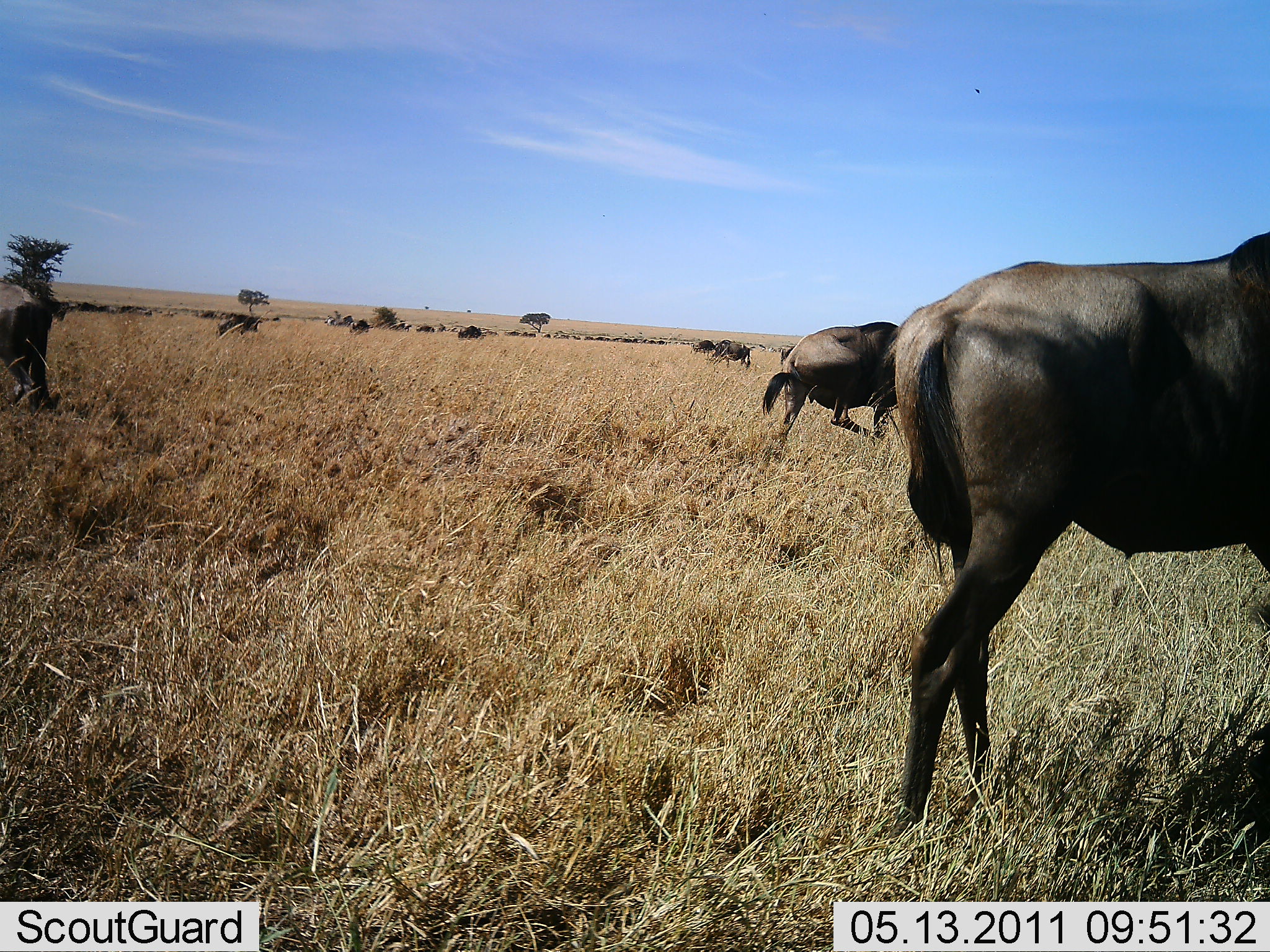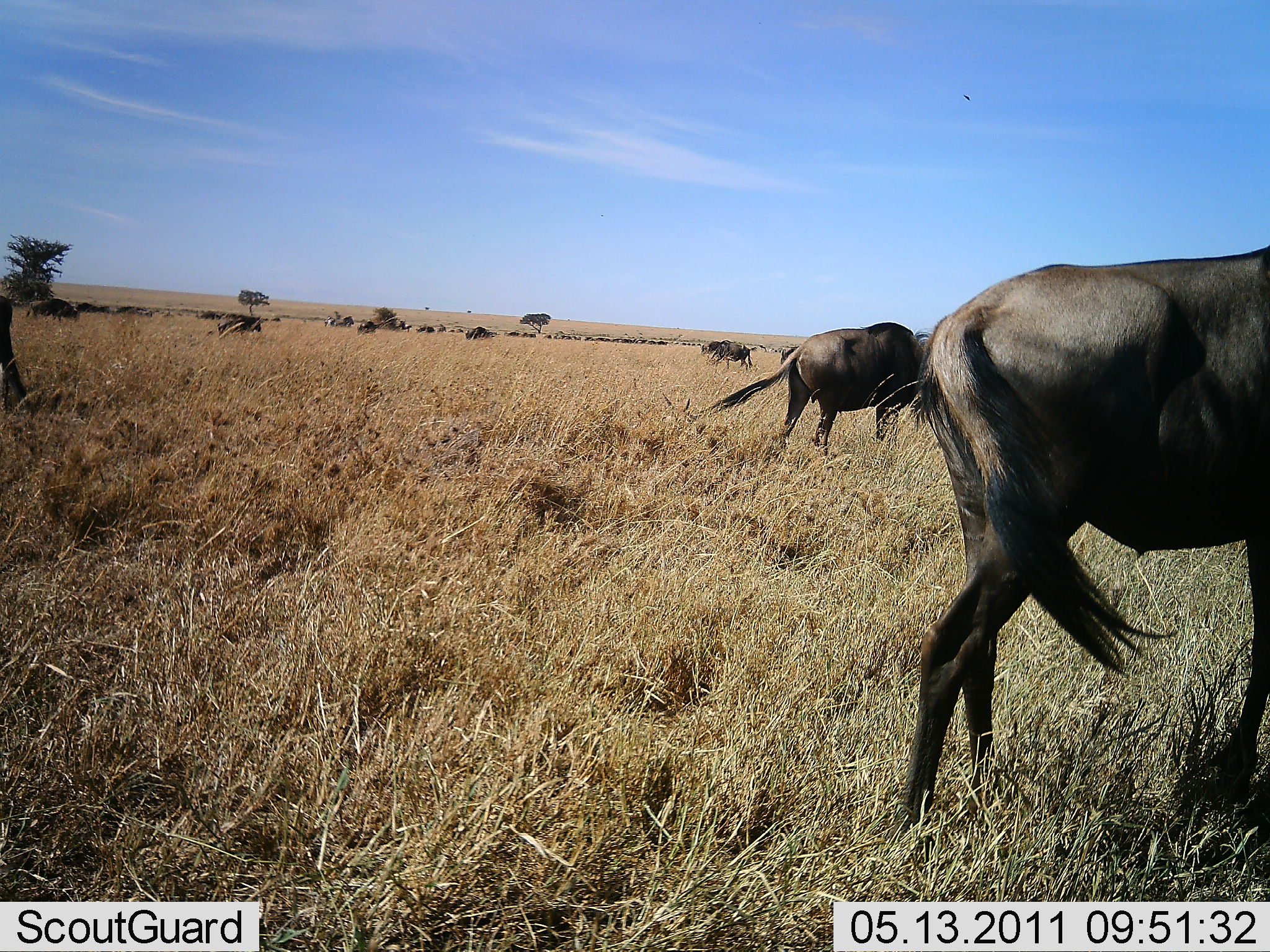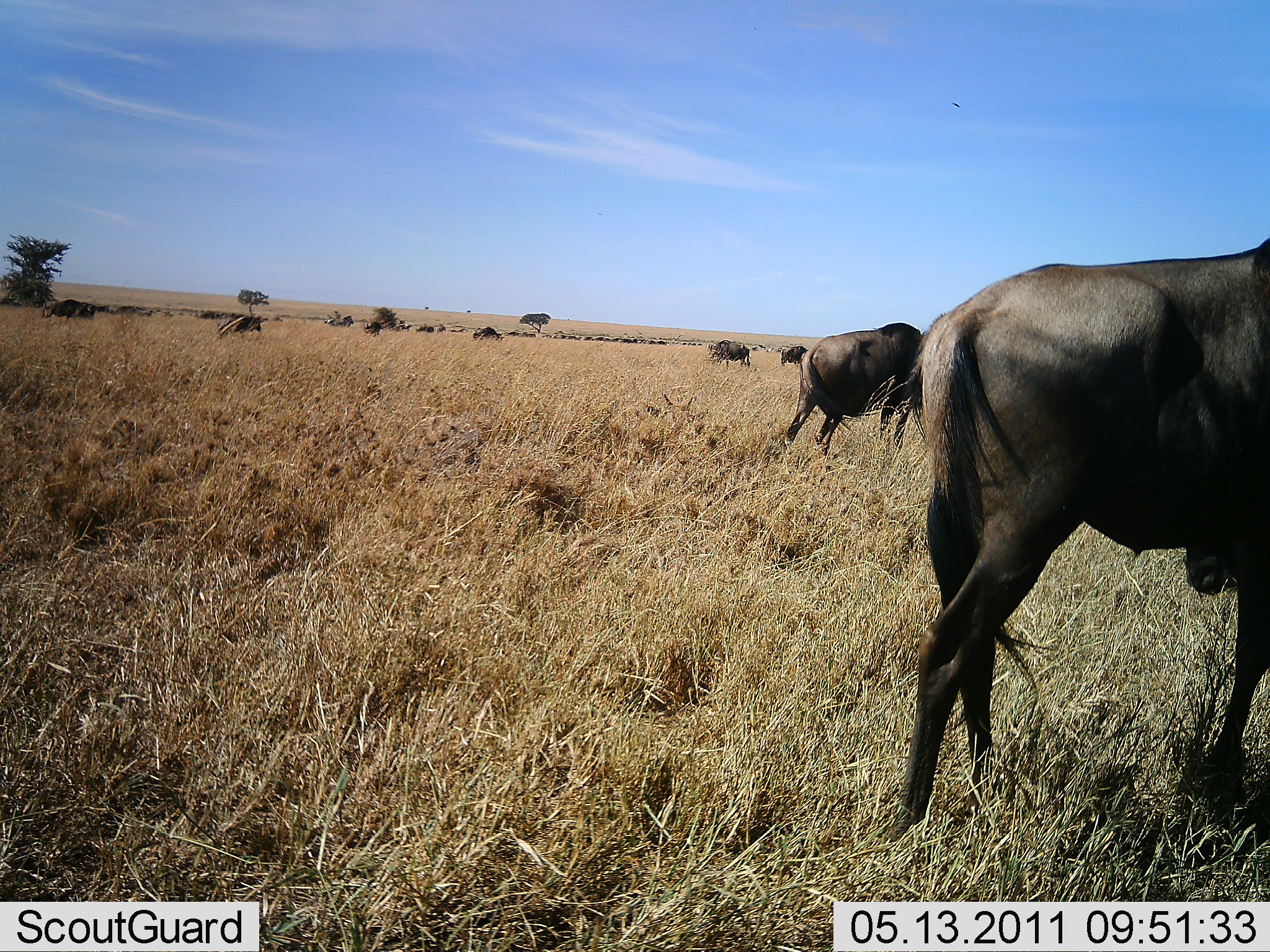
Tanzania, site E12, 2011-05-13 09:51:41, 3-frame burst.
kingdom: Animalia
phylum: Chordata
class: Mammalia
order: Artiodactyla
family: Bovidae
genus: Connochaetes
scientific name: Connochaetes taurinus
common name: blue wildebeest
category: wildebeest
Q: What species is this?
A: Wildebeest (blue wildebeest) (Connochaetes taurinus).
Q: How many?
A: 11-50.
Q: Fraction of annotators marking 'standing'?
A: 42%.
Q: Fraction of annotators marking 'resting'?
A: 0%.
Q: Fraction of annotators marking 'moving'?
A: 67%.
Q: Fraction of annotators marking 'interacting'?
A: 0%.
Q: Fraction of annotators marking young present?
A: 0%.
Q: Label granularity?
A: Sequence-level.